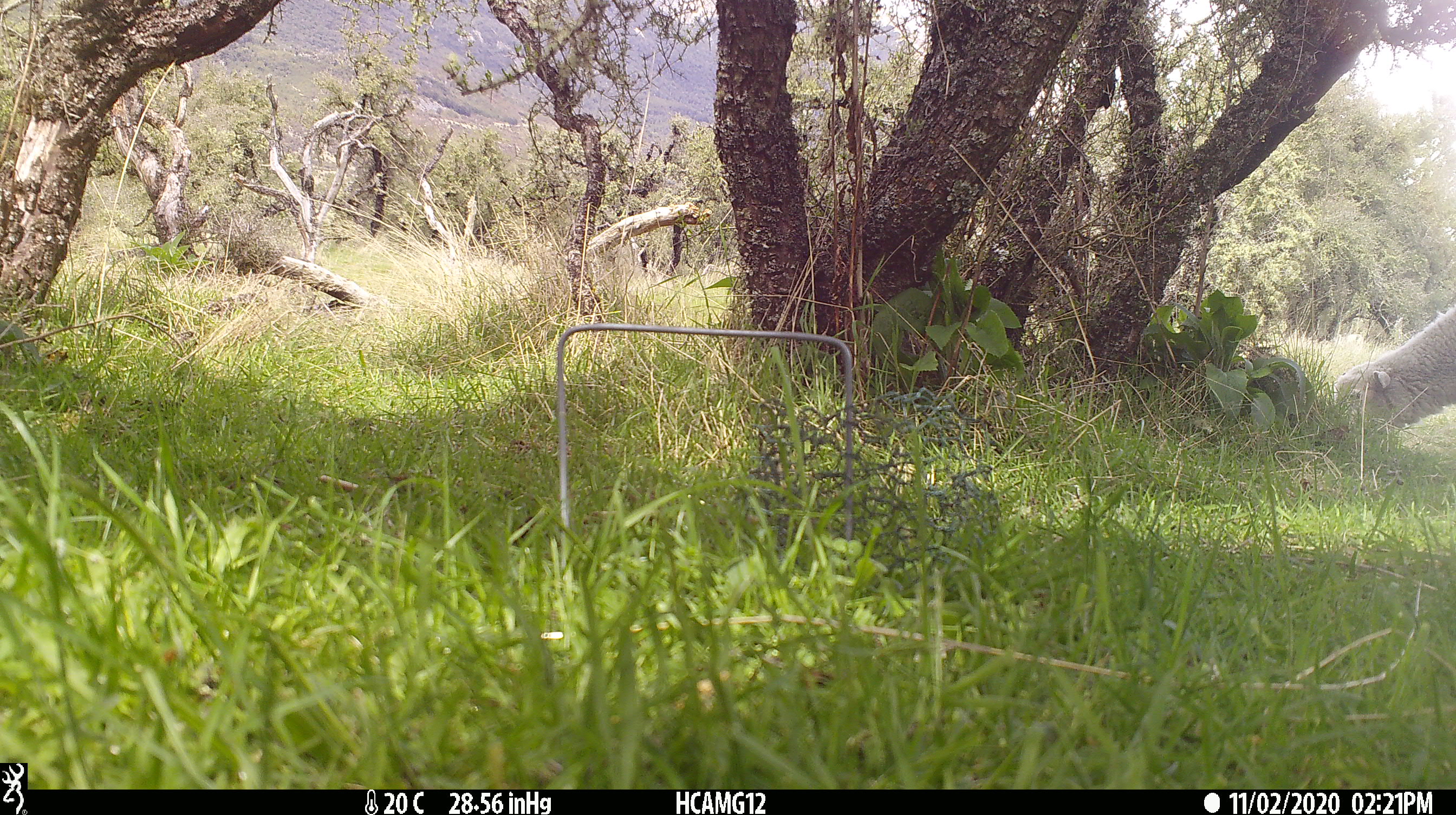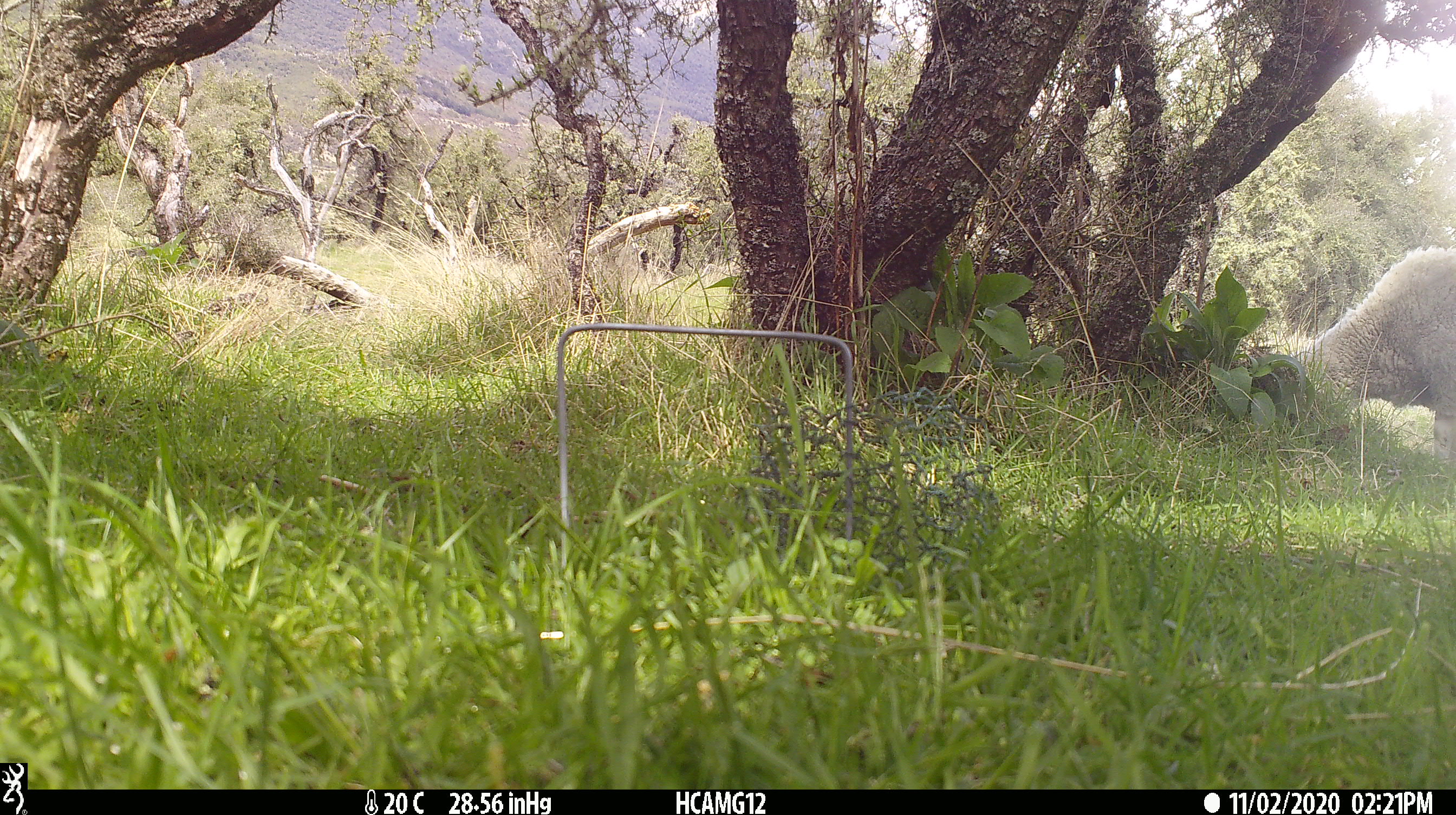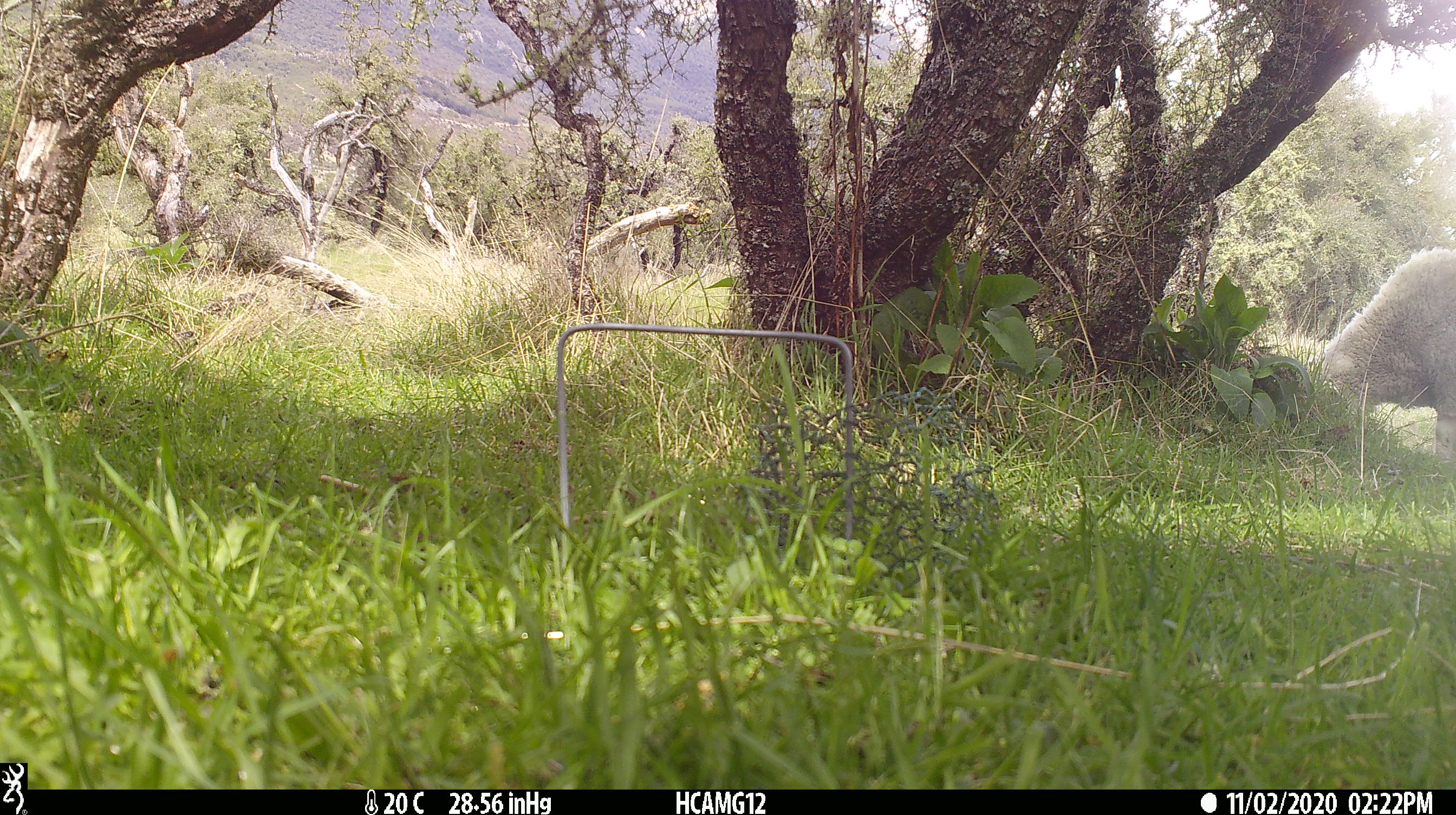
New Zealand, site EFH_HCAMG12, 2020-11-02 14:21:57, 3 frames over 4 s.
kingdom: Animalia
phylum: Chordata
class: Mammalia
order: Artiodactyla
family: Bovidae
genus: Ovis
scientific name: Ovis aries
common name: domestic sheep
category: sheep